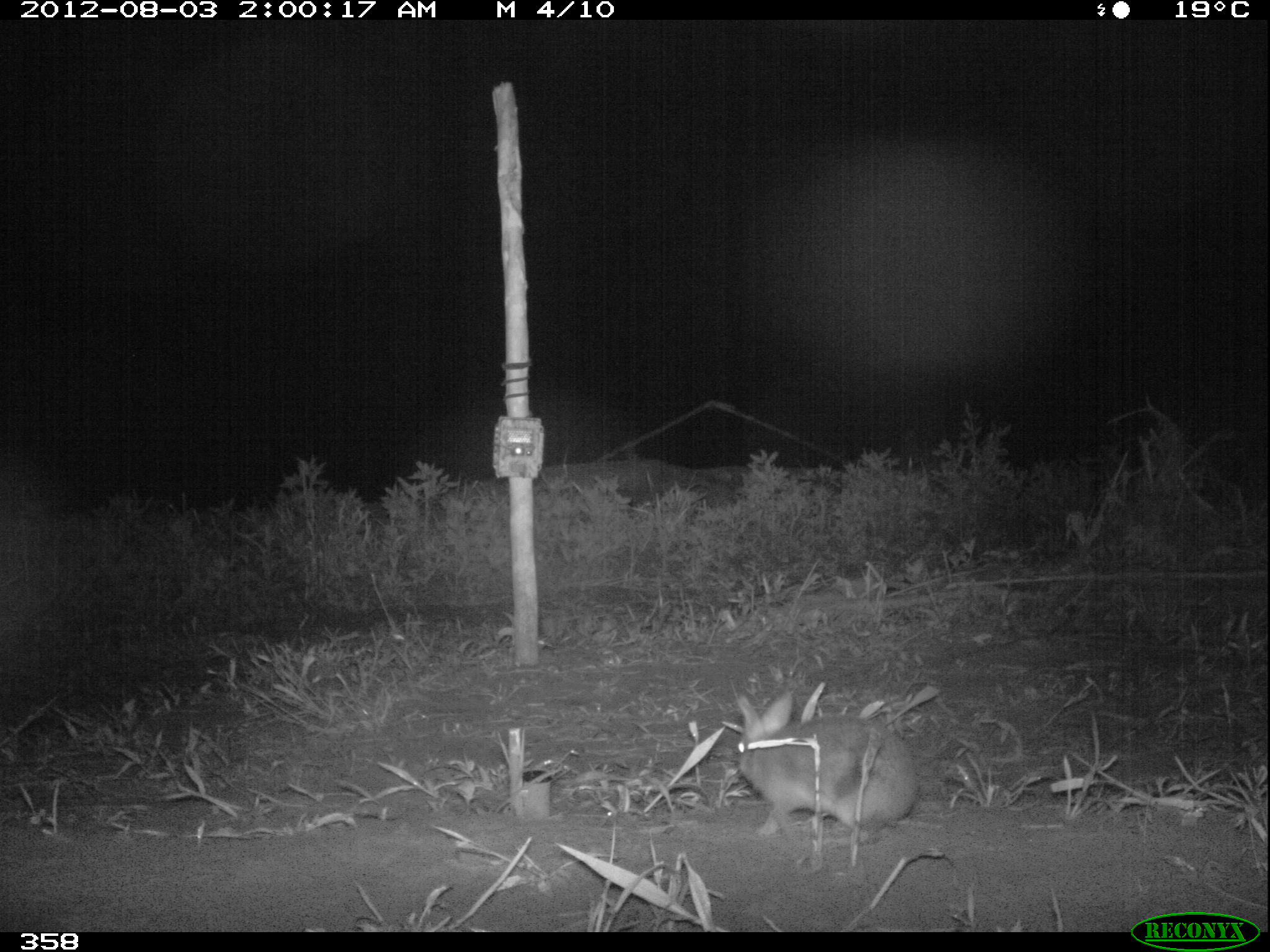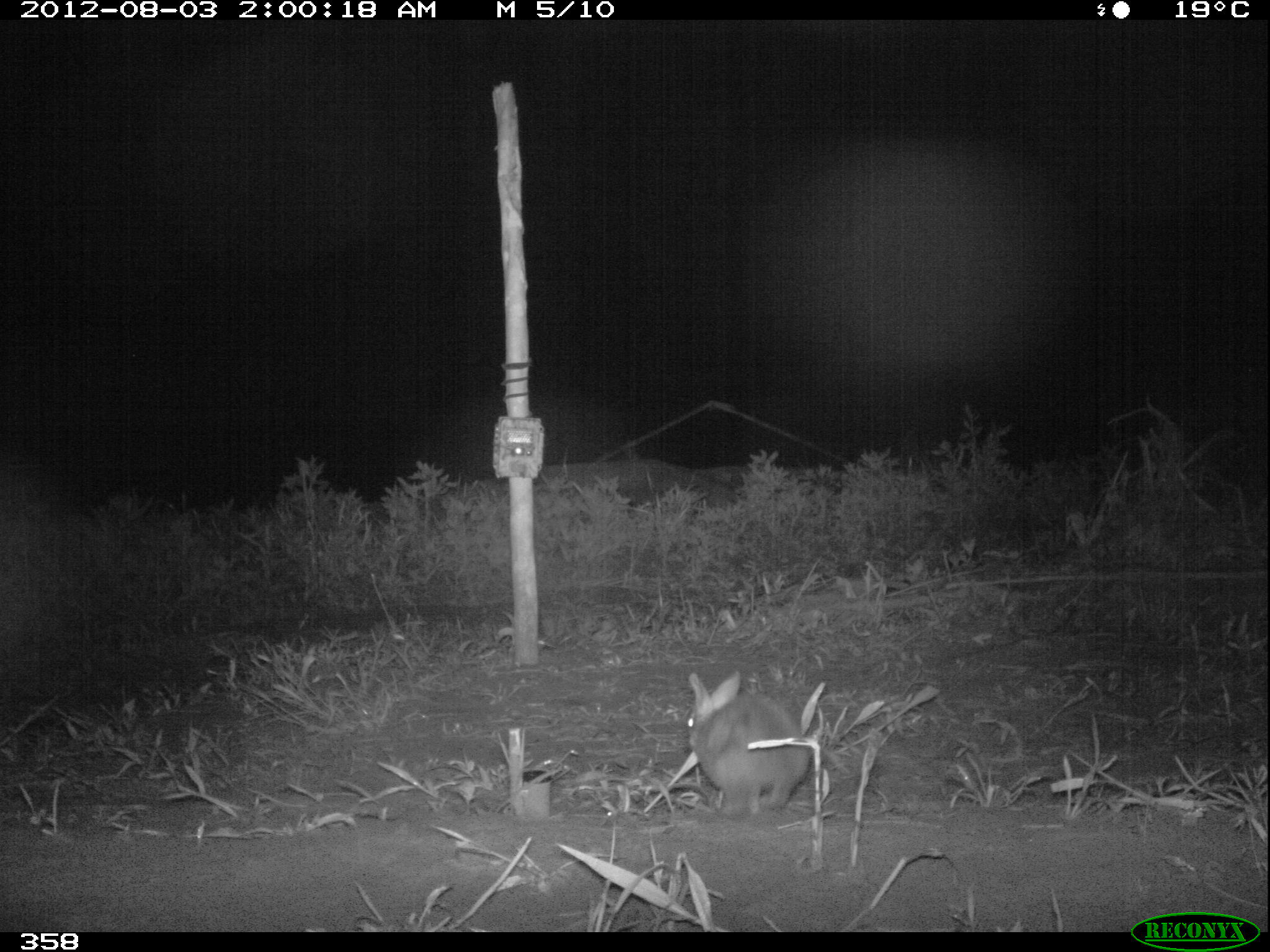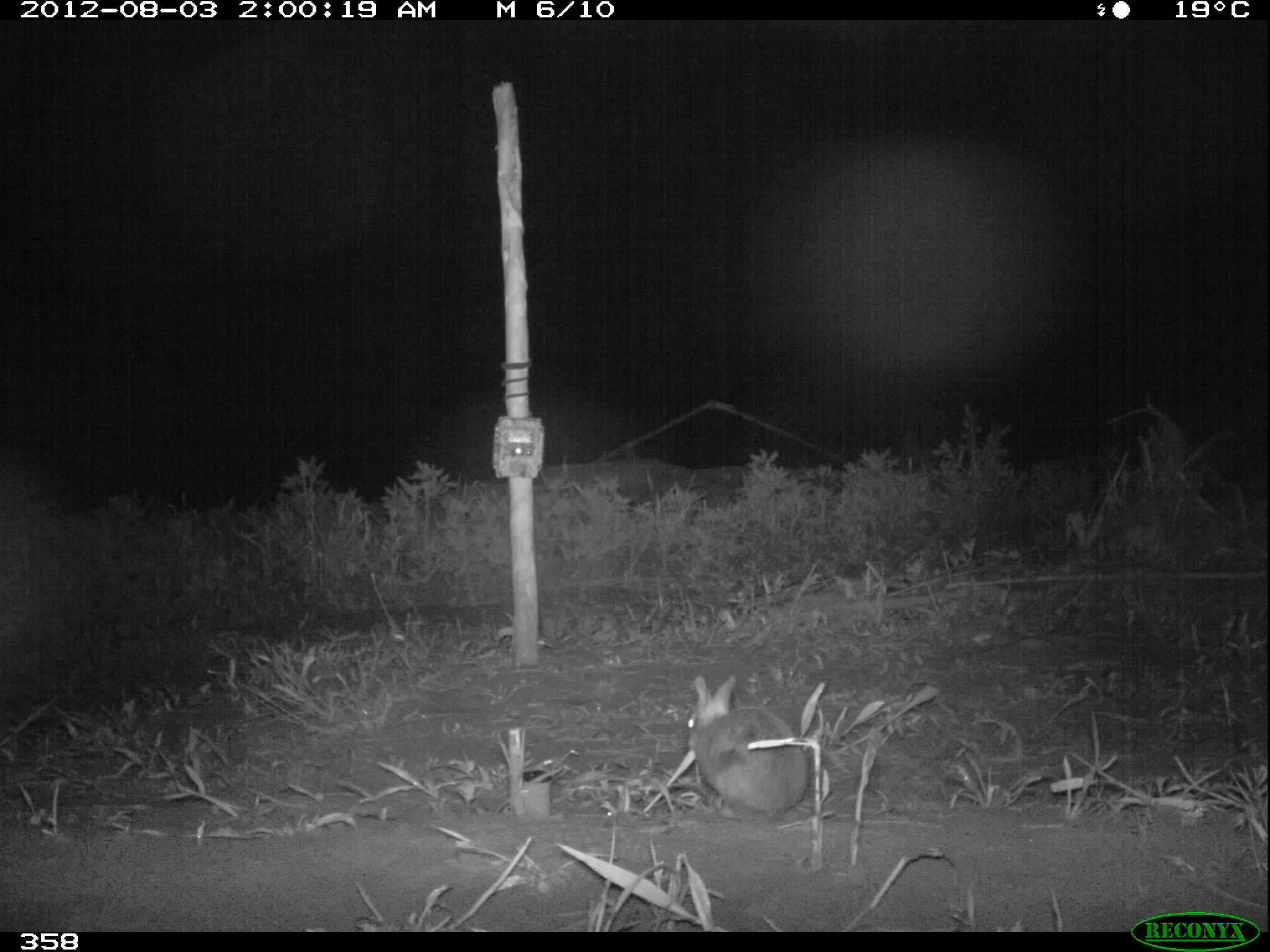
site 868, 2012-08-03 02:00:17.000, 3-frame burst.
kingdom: Animalia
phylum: Chordata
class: Mammalia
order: Lagomorpha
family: Leporidae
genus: Sylvilagus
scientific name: Sylvilagus brasiliensis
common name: tapeti